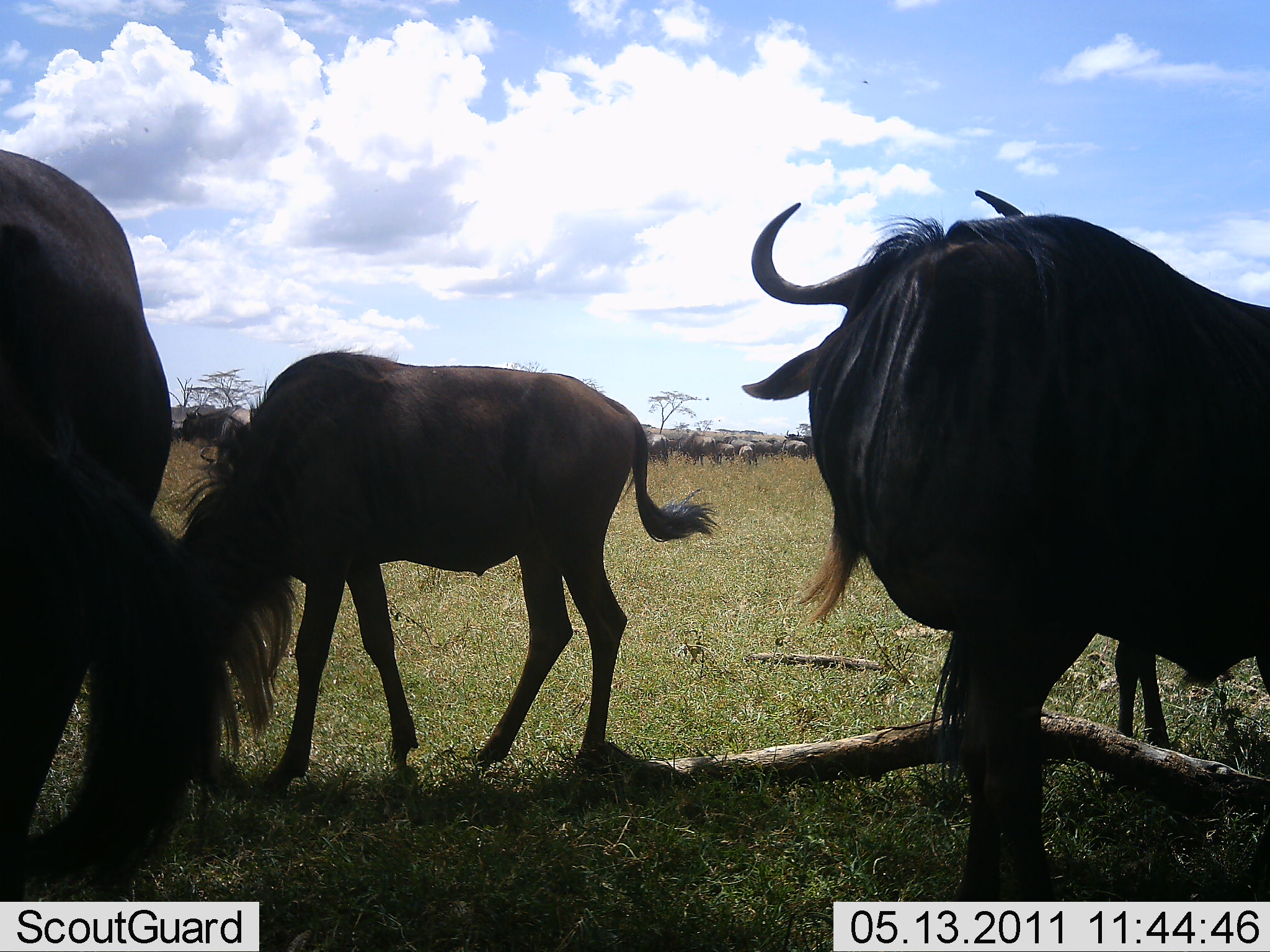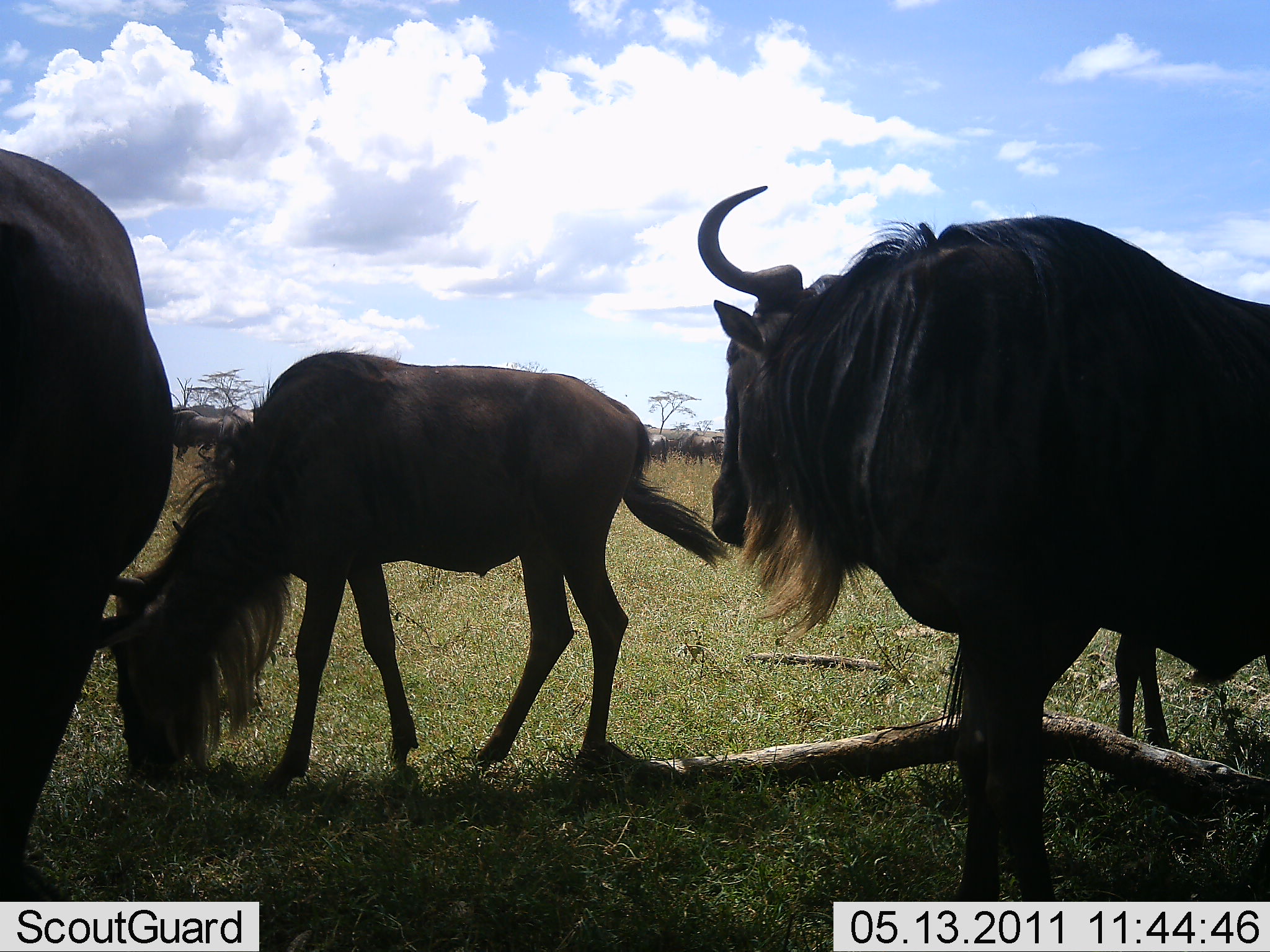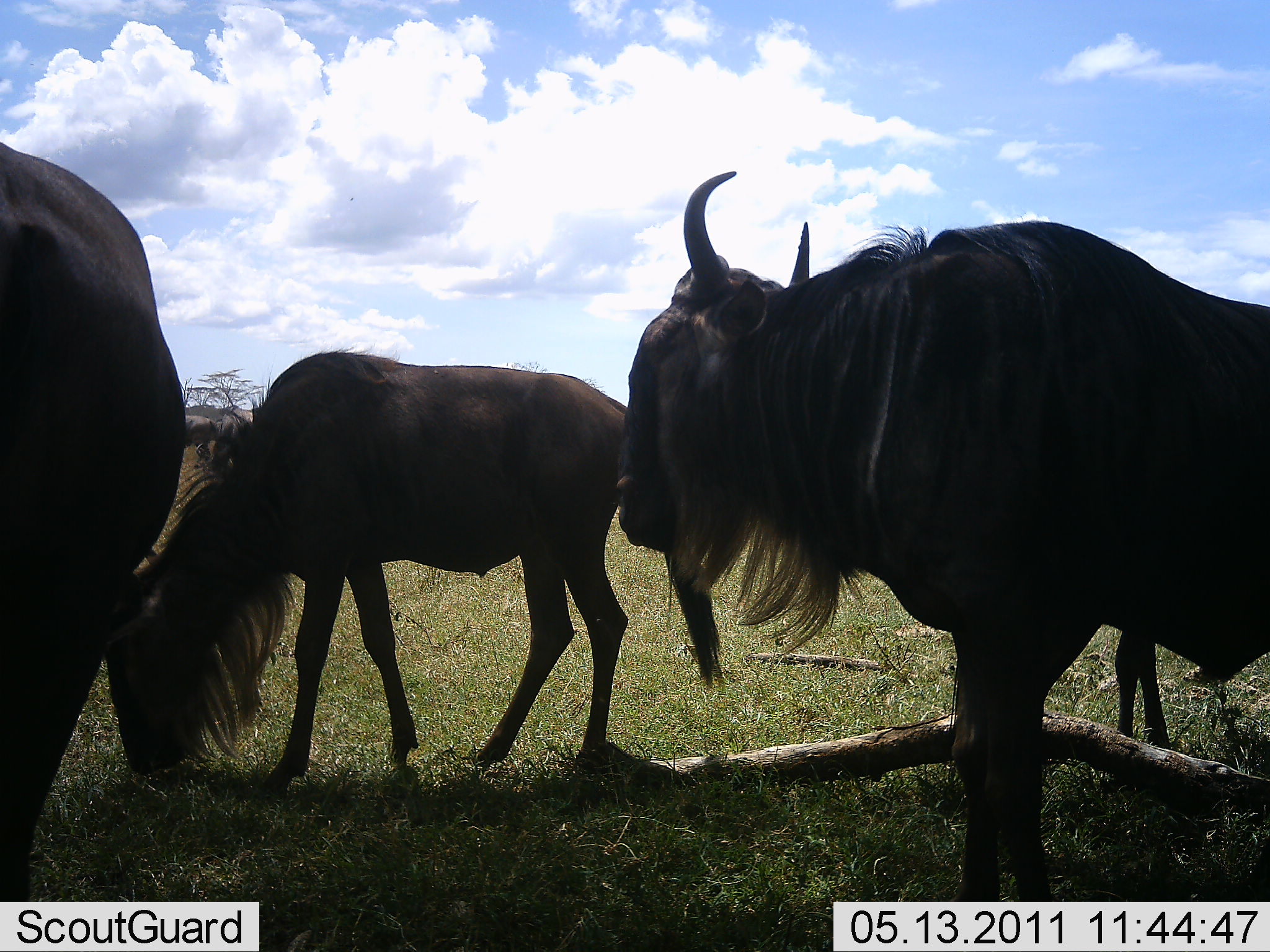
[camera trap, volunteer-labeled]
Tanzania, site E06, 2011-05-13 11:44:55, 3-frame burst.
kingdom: Animalia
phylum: Chordata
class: Mammalia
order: Artiodactyla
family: Bovidae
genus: Connochaetes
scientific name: Connochaetes taurinus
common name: blue wildebeest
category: wildebeest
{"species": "wildebeest (blue wildebeest) (Connochaetes taurinus)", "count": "11-50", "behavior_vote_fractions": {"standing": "70%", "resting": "0%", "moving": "30%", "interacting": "0%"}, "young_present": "40%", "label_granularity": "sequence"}